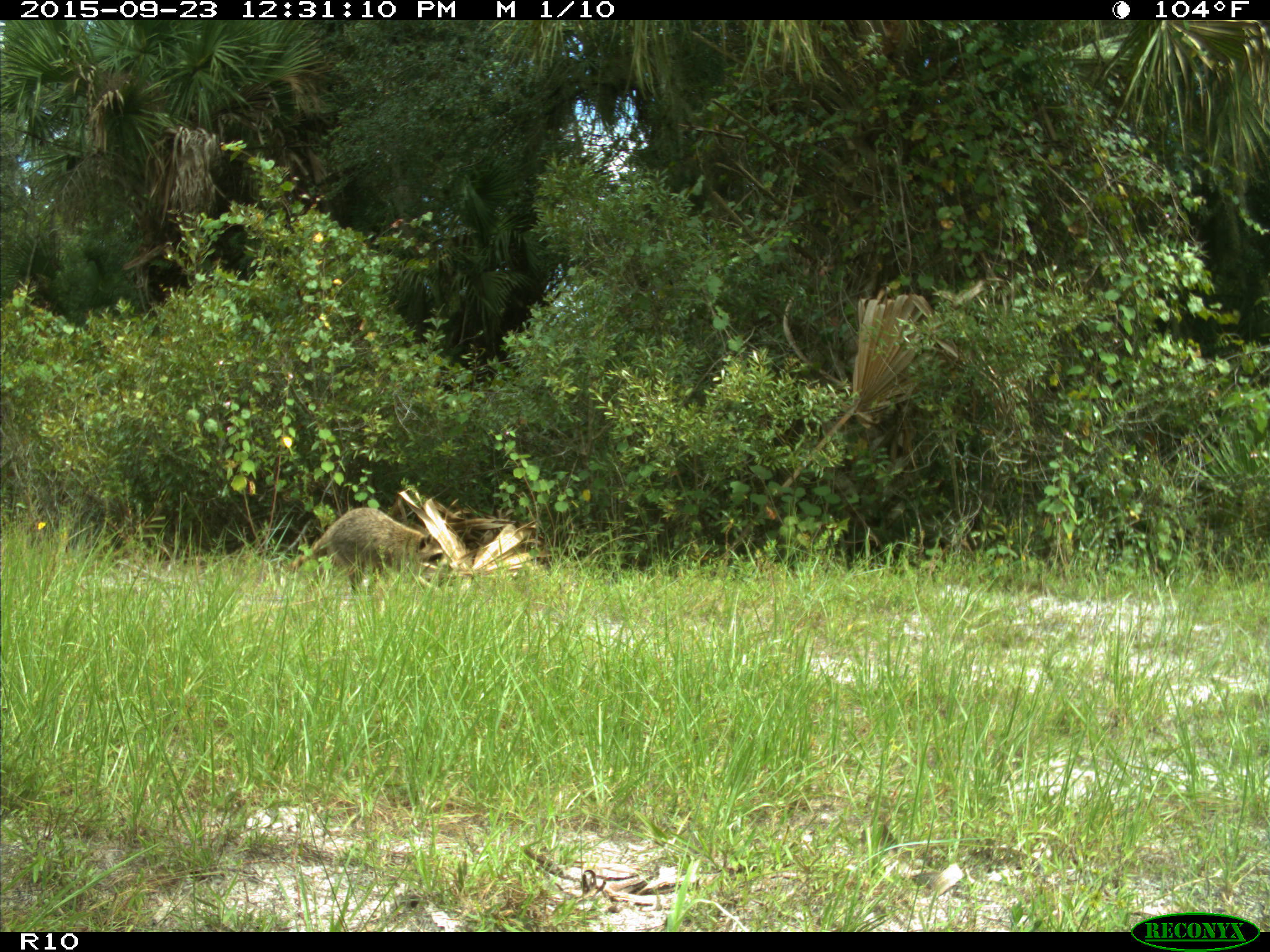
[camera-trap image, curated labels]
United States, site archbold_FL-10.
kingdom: Animalia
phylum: Chordata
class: Mammalia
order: Carnivora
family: Procyonidae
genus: Procyon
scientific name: Procyon lotor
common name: common raccoon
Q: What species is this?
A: Procyon lotor (common raccoon).